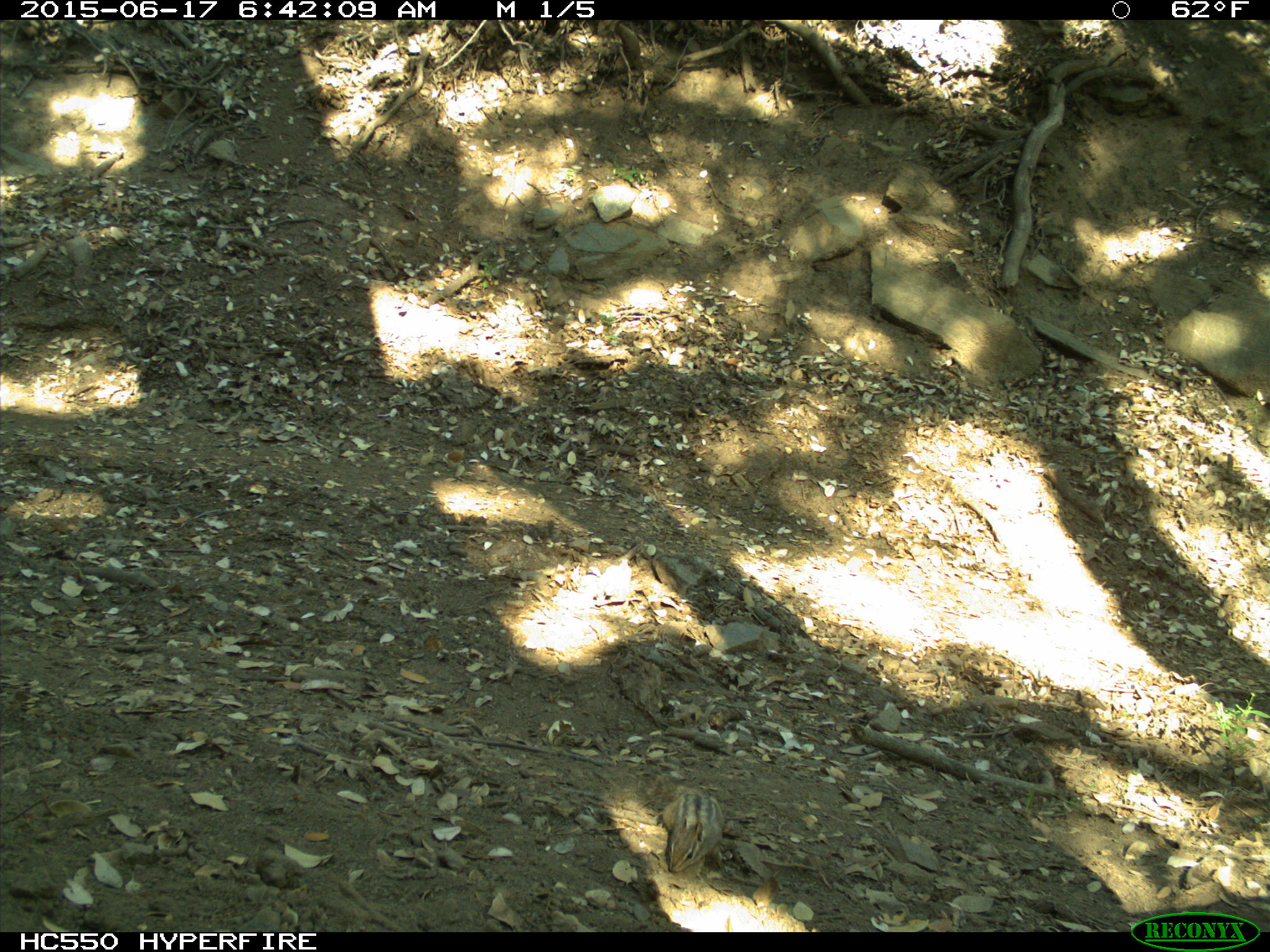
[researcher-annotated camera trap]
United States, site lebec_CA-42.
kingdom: Animalia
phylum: Chordata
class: Mammalia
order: Rodentia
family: Sciuridae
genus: Tamias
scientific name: Tamias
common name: chipmunk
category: unidentified chipmunk